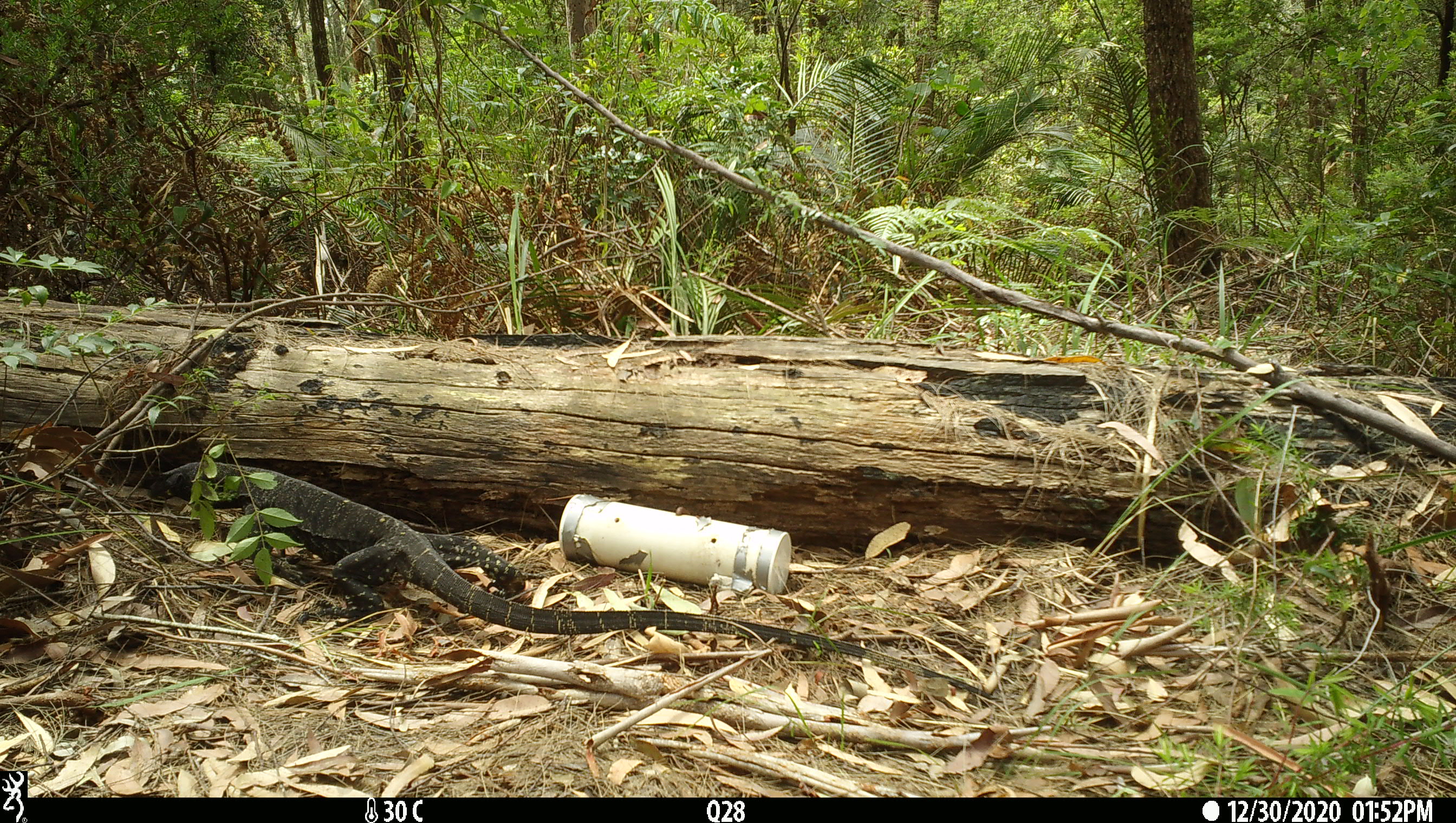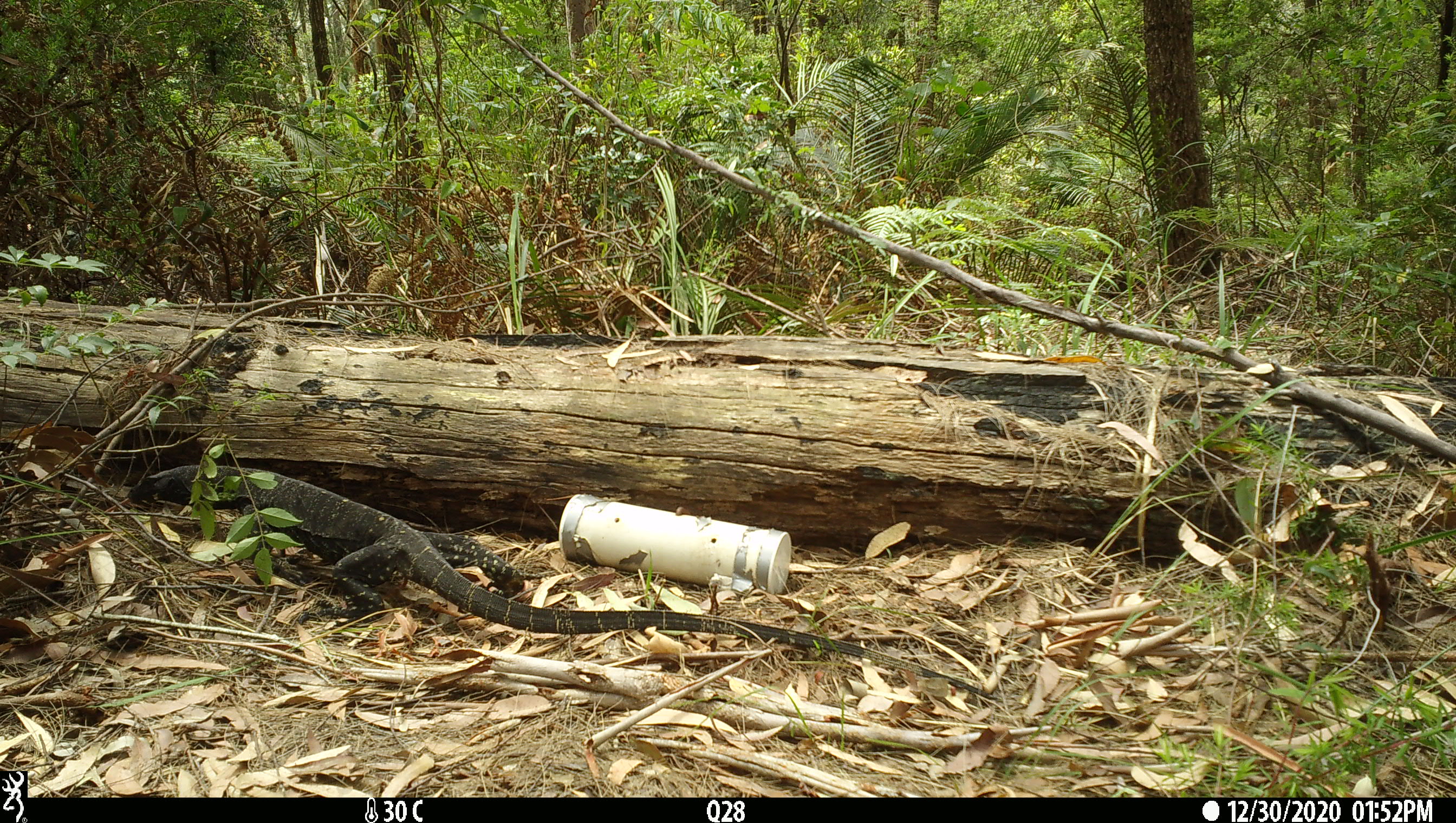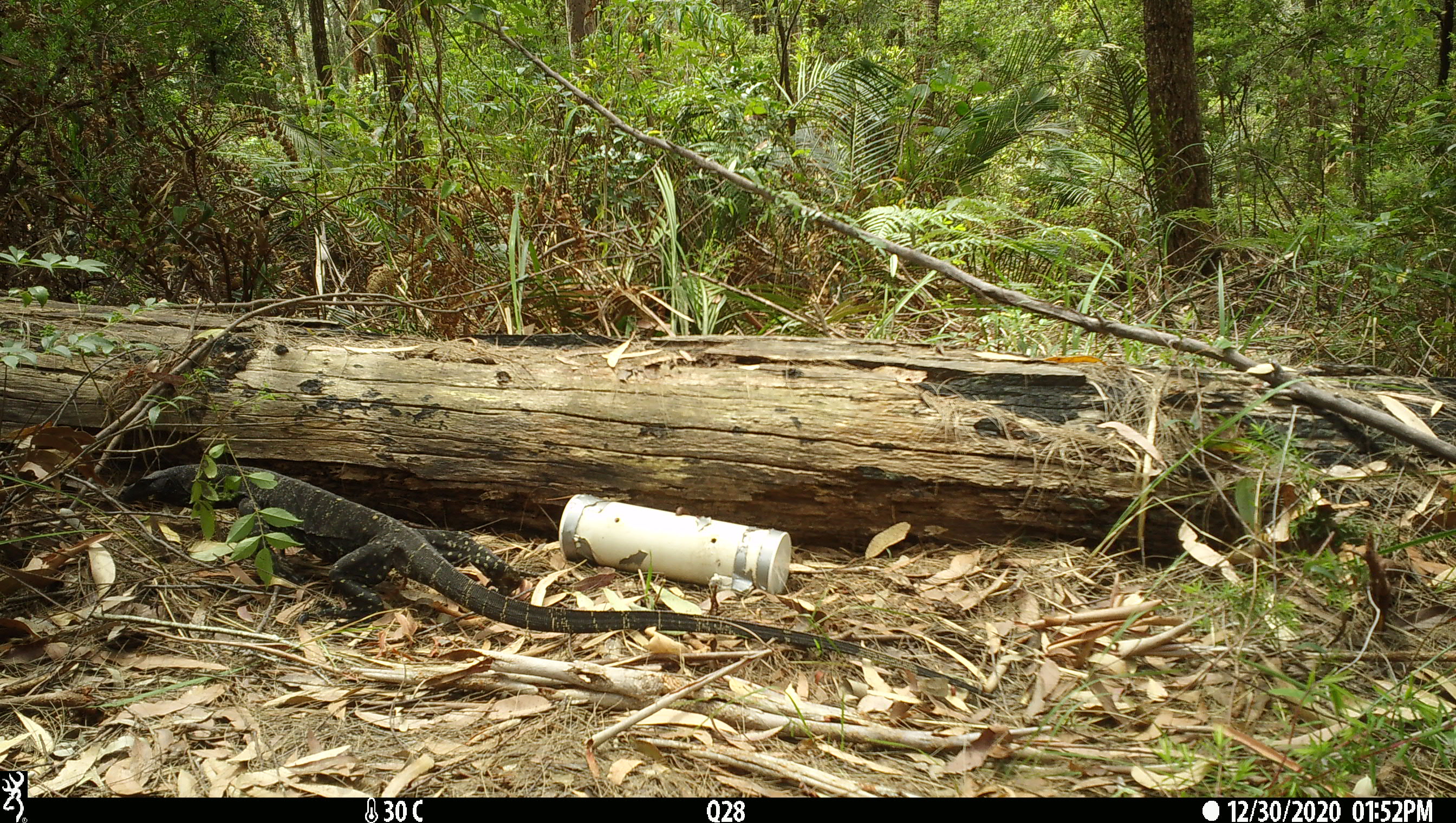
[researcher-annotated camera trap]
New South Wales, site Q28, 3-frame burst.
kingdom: Animalia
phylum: Chordata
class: Reptilia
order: Squamata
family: Varanidae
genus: Varanus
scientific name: Varanus varius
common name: lace monitor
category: goanna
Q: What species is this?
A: Goanna (lace monitor) (Varanus varius).